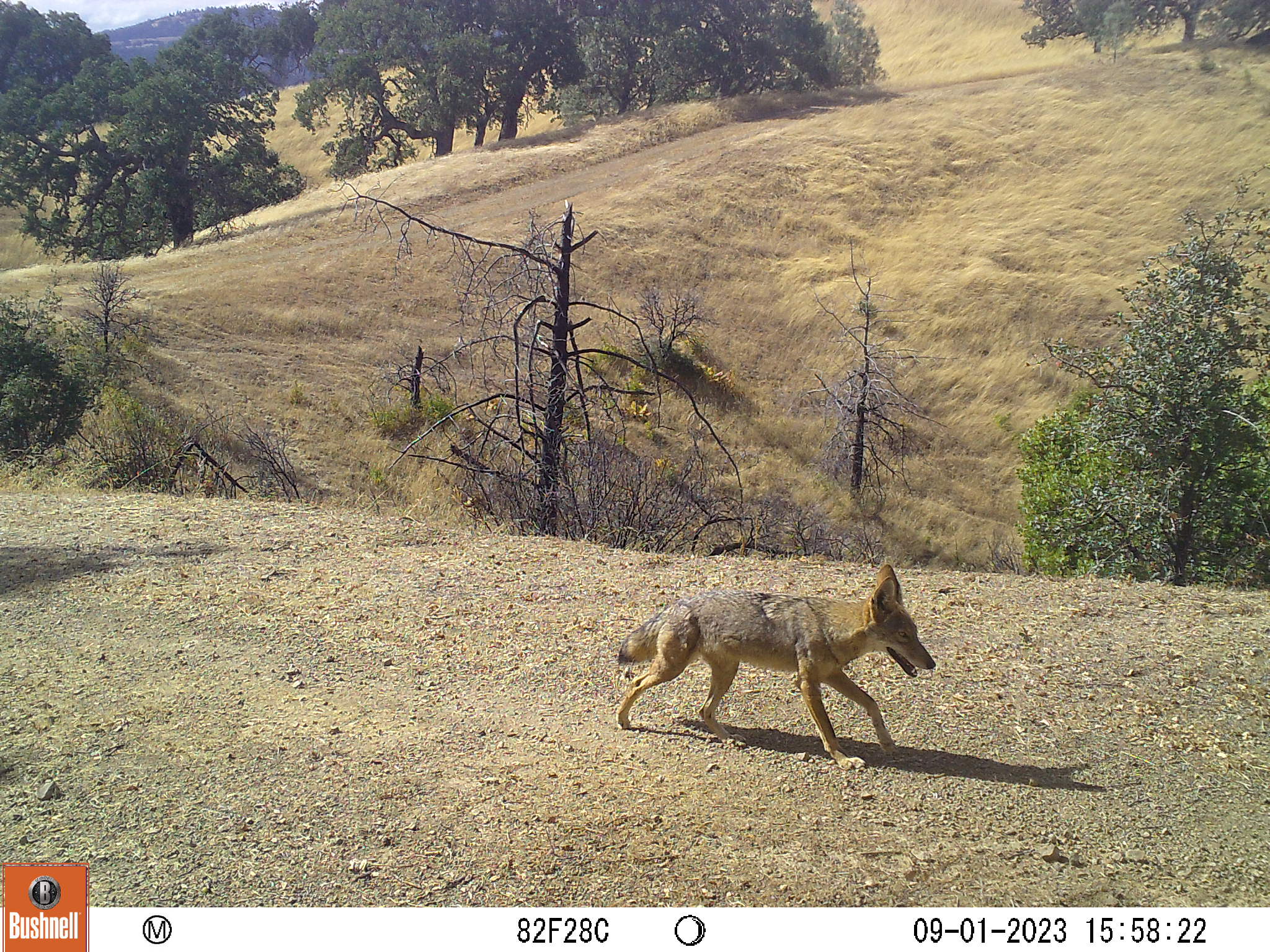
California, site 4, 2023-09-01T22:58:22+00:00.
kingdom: Animalia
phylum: Chordata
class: Mammalia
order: Carnivora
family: Canidae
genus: Canis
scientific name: Canis latrans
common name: coyote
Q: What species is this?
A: Coyote (Canis latrans).